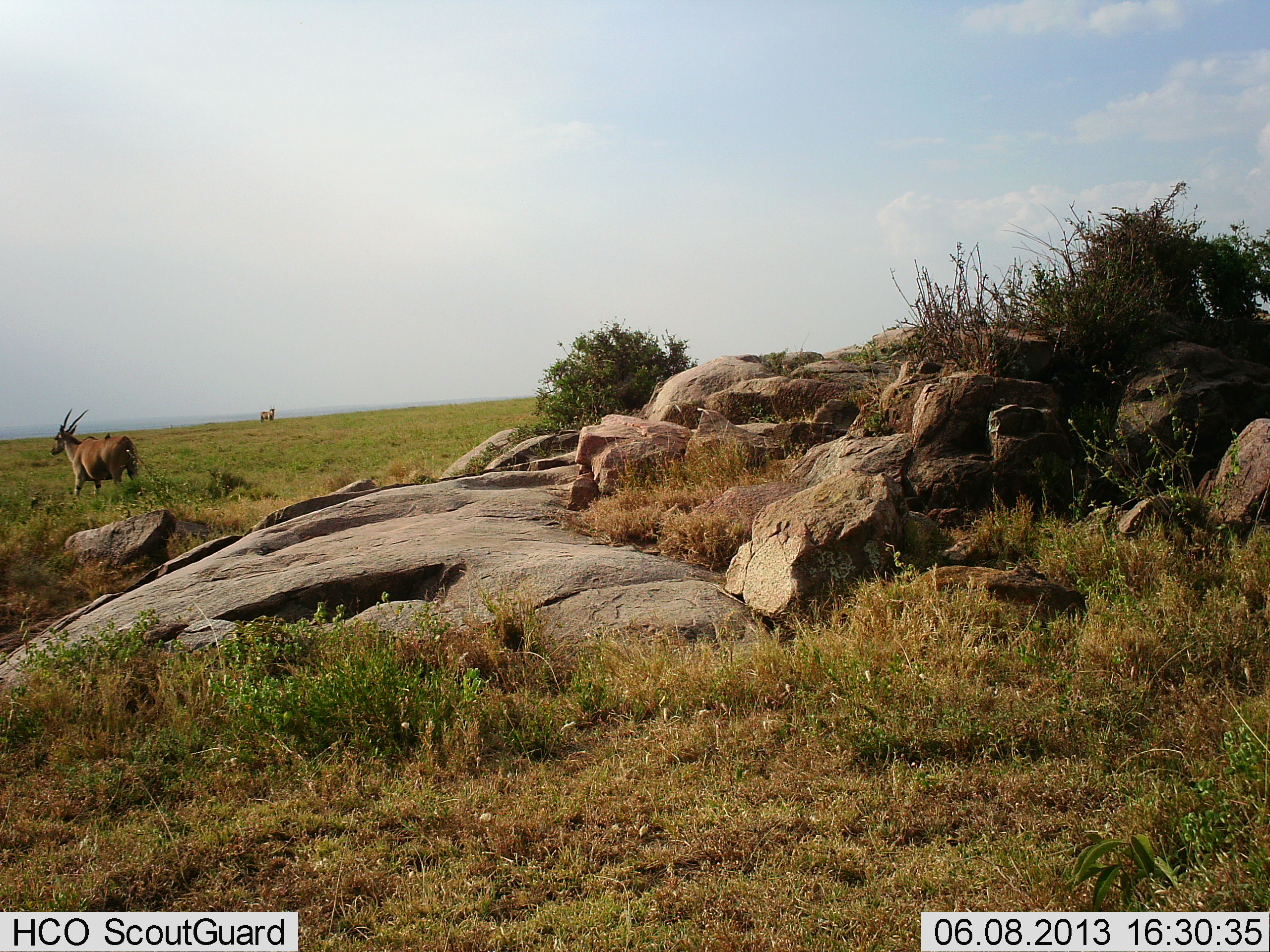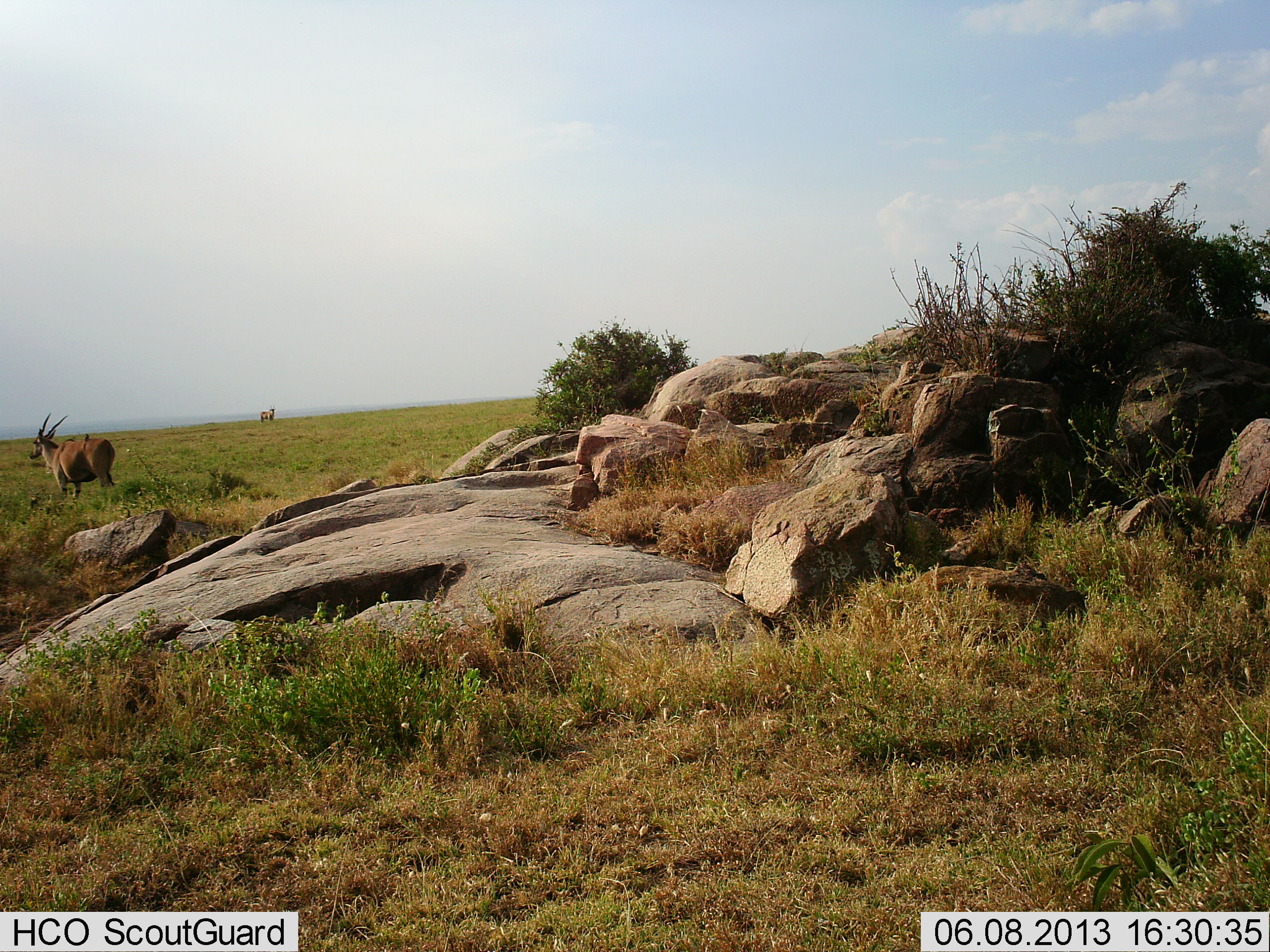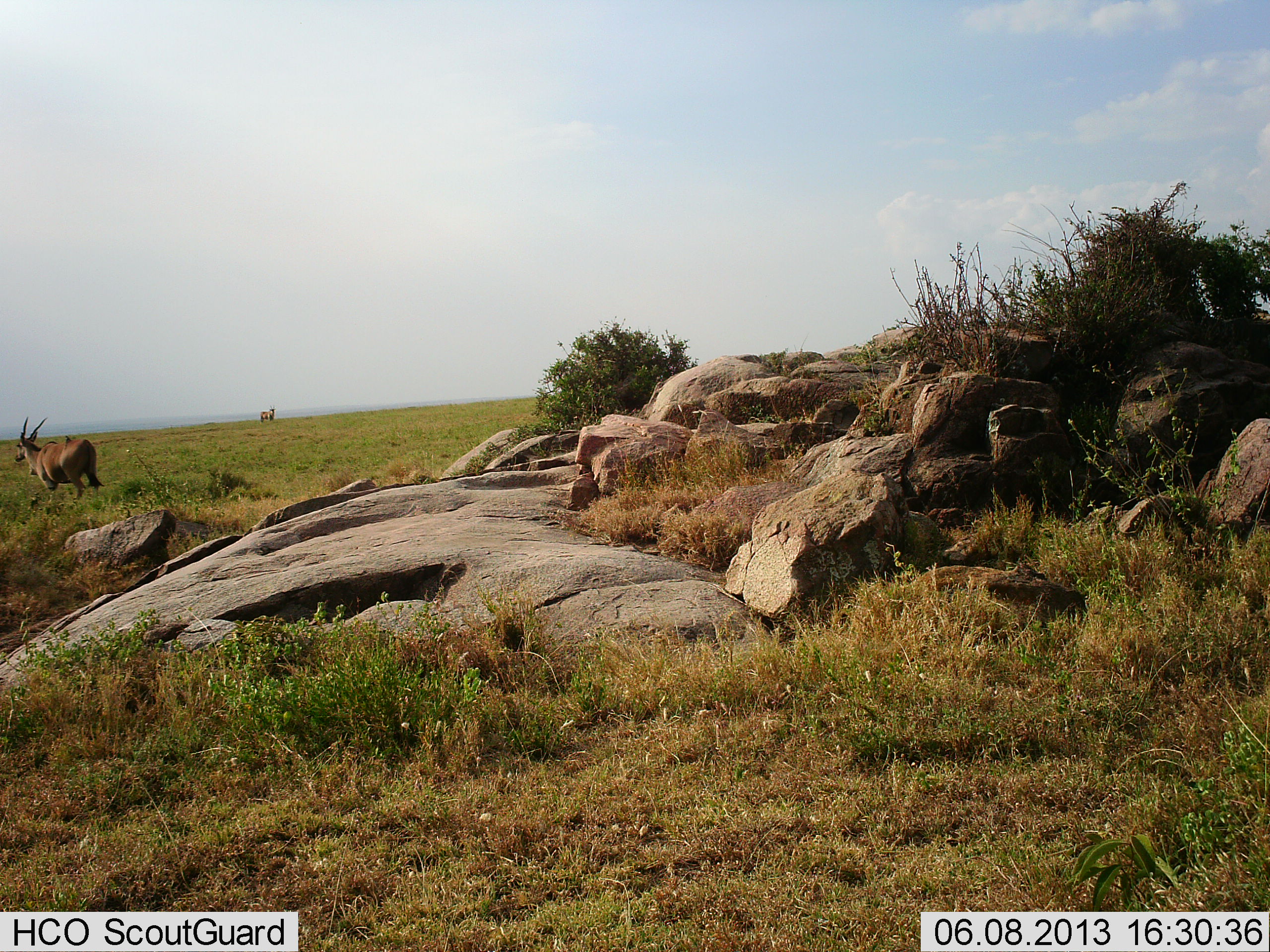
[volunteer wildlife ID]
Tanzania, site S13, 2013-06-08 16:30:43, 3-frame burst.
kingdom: Animalia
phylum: Chordata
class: Mammalia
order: Artiodactyla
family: Bovidae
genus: Tragelaphus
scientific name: Tragelaphus oryx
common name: eland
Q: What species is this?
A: Eland (Tragelaphus oryx).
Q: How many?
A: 1.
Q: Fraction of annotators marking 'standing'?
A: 57%.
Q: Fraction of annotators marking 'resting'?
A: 0%.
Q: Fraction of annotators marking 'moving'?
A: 64%.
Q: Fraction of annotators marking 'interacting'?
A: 0%.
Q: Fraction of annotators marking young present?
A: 0%.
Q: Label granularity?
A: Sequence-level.